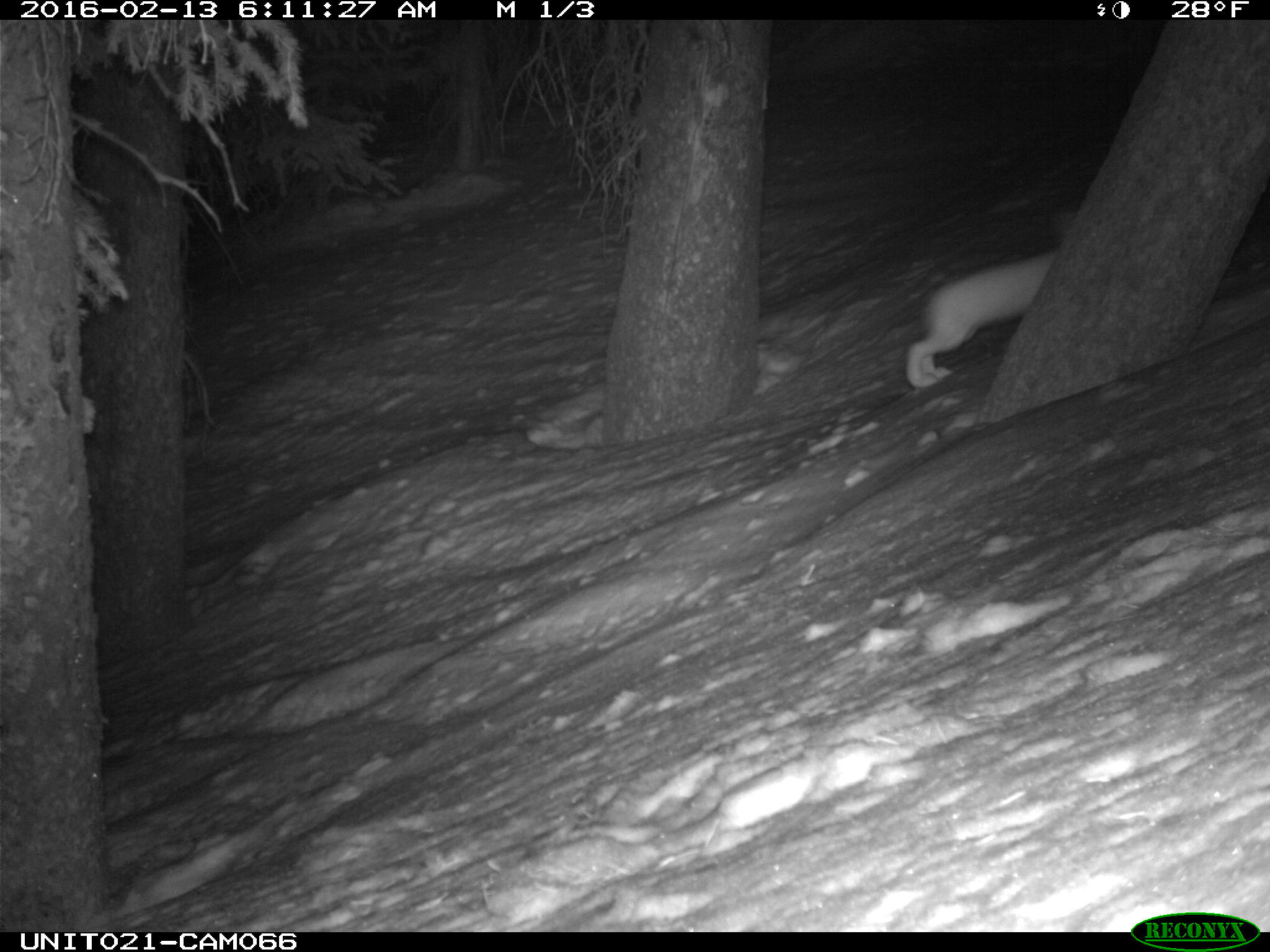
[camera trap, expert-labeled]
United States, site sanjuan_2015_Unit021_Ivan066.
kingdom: Animalia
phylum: Chordata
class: Mammalia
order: Lagomorpha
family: Leporidae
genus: Lepus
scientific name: Lepus americanus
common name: snowshoe hare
Lepus americanus (snowshoe hare).